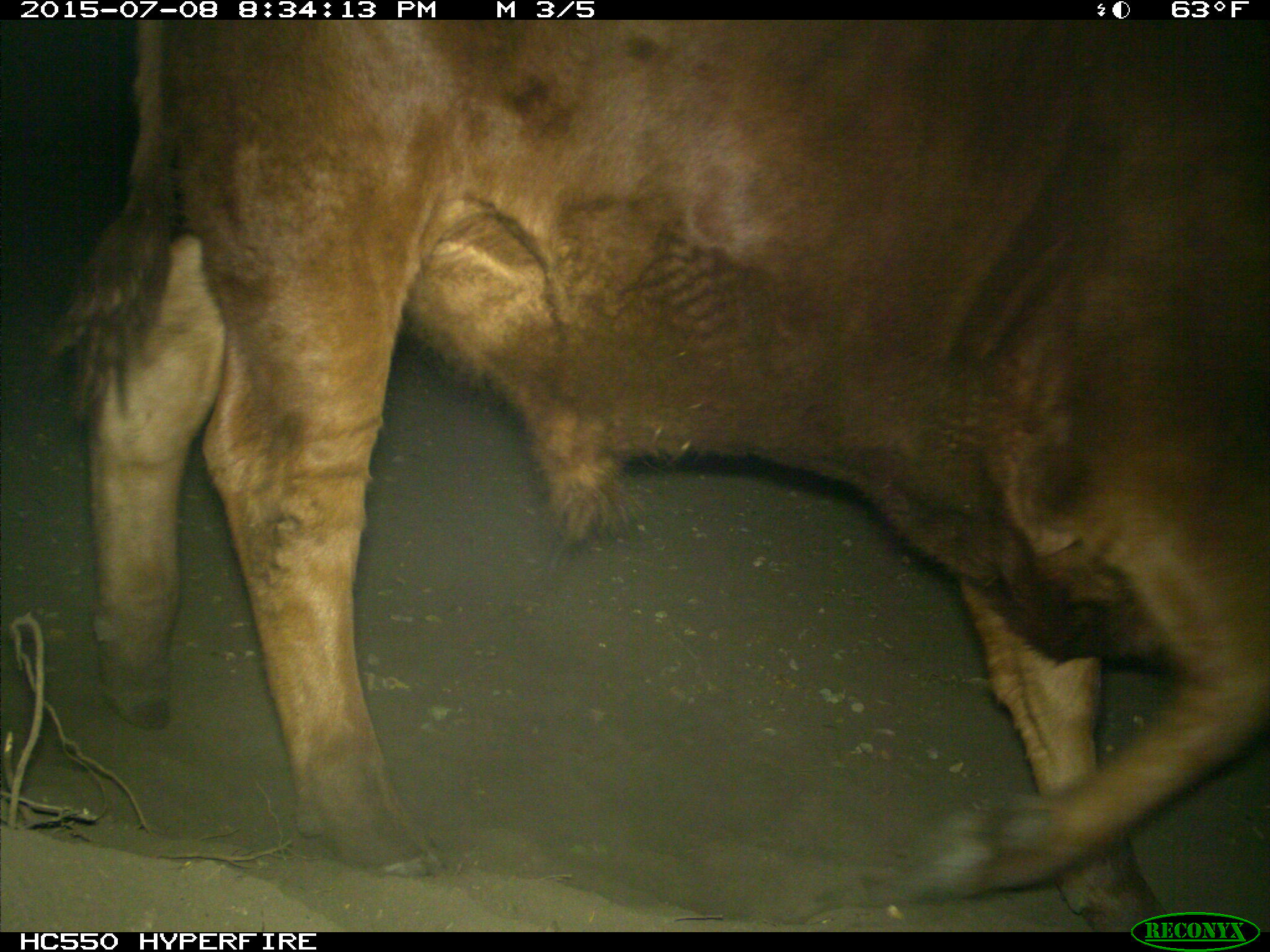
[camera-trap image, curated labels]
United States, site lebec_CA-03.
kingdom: Animalia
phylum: Chordata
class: Mammalia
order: Artiodactyla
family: Bovidae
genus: Bos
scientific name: Bos taurus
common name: domestic cow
Bos taurus (domestic cow).